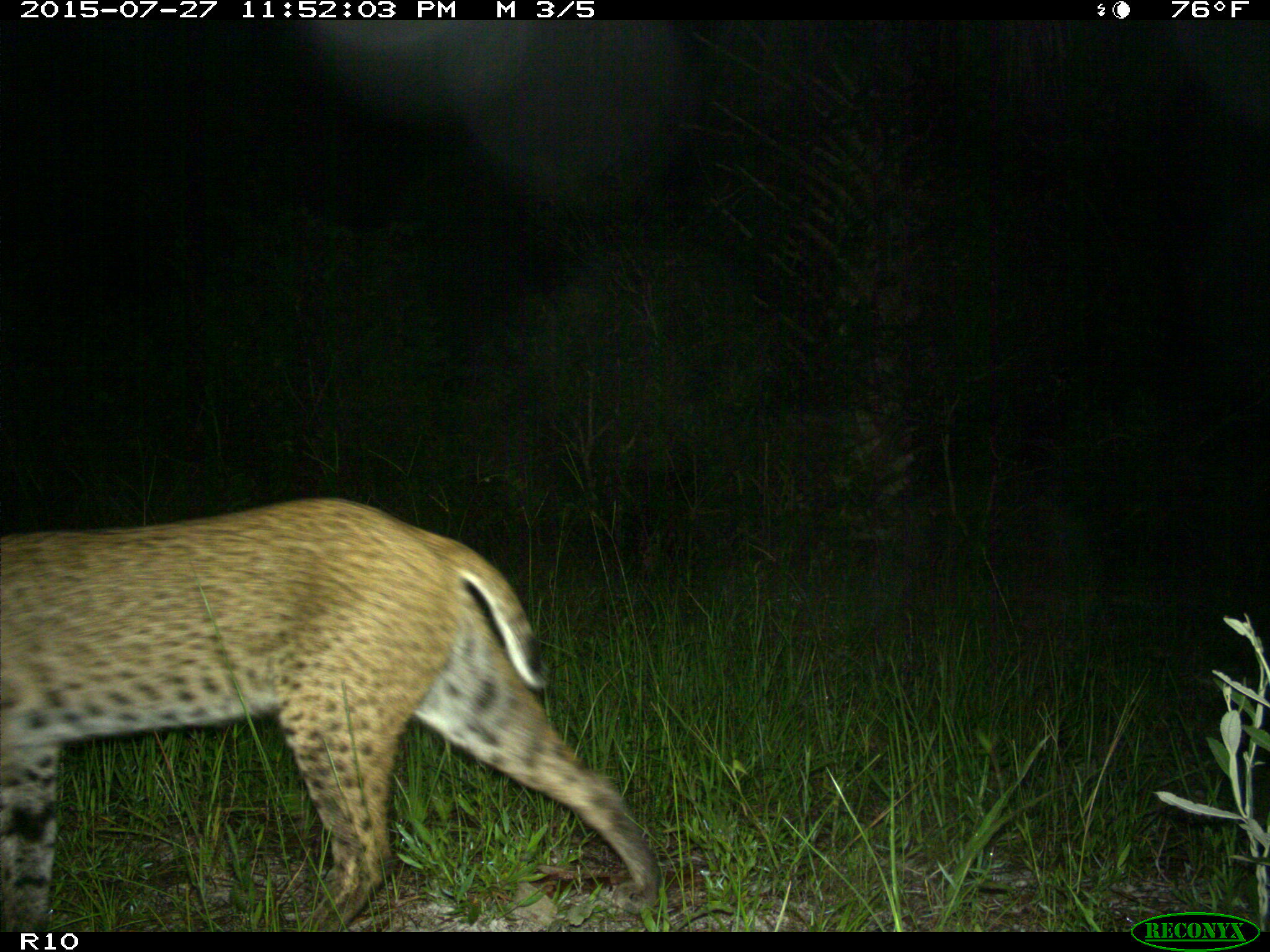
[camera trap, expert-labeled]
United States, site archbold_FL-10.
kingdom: Animalia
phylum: Chordata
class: Mammalia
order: Carnivora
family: Felidae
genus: Lynx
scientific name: Lynx rufus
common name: bobcat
Lynx rufus (bobcat).